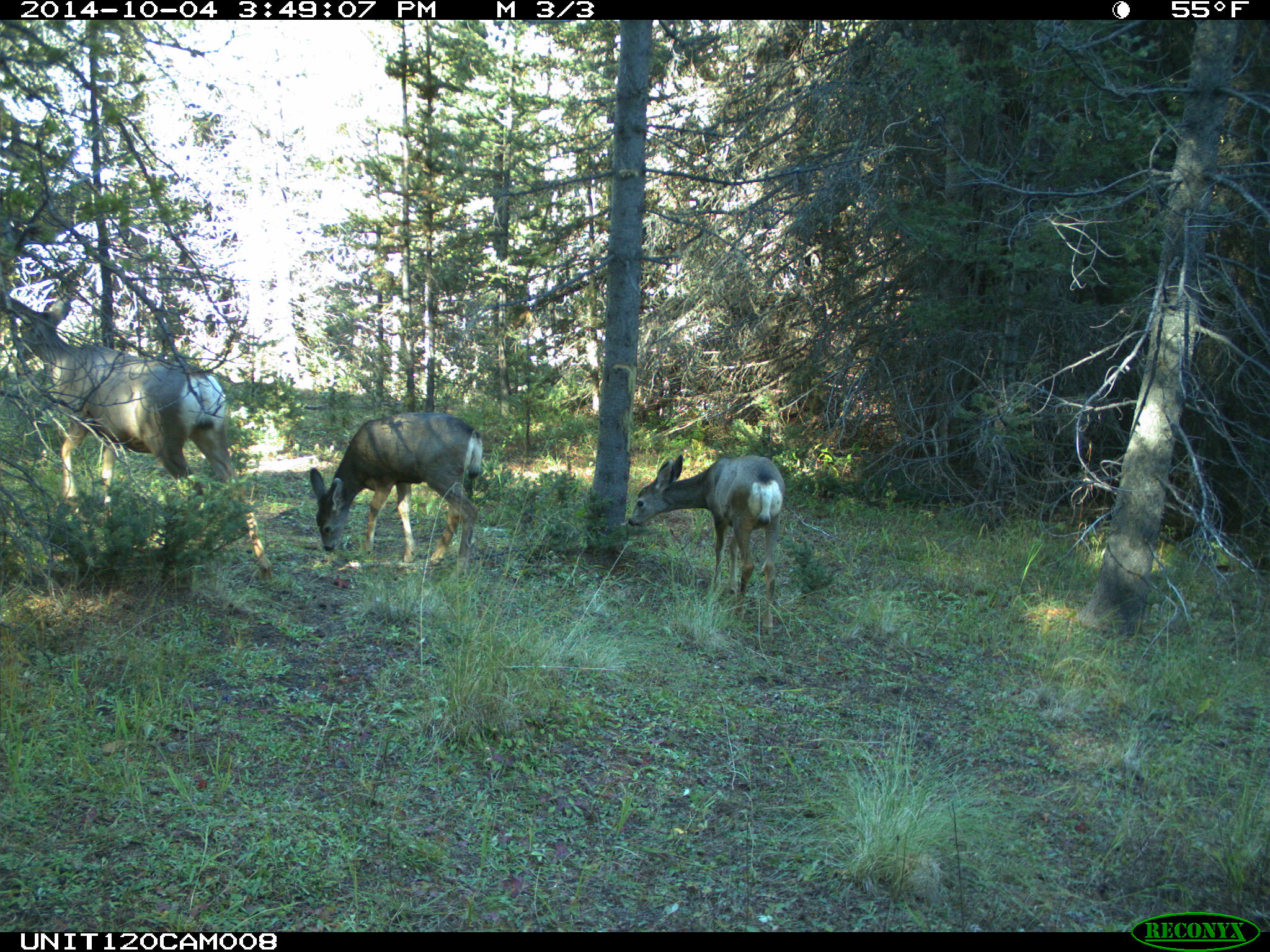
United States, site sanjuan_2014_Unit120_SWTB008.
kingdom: Animalia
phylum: Chordata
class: Mammalia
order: Artiodactyla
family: Cervidae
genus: Odocoileus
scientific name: Odocoileus hemionus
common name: mule deer